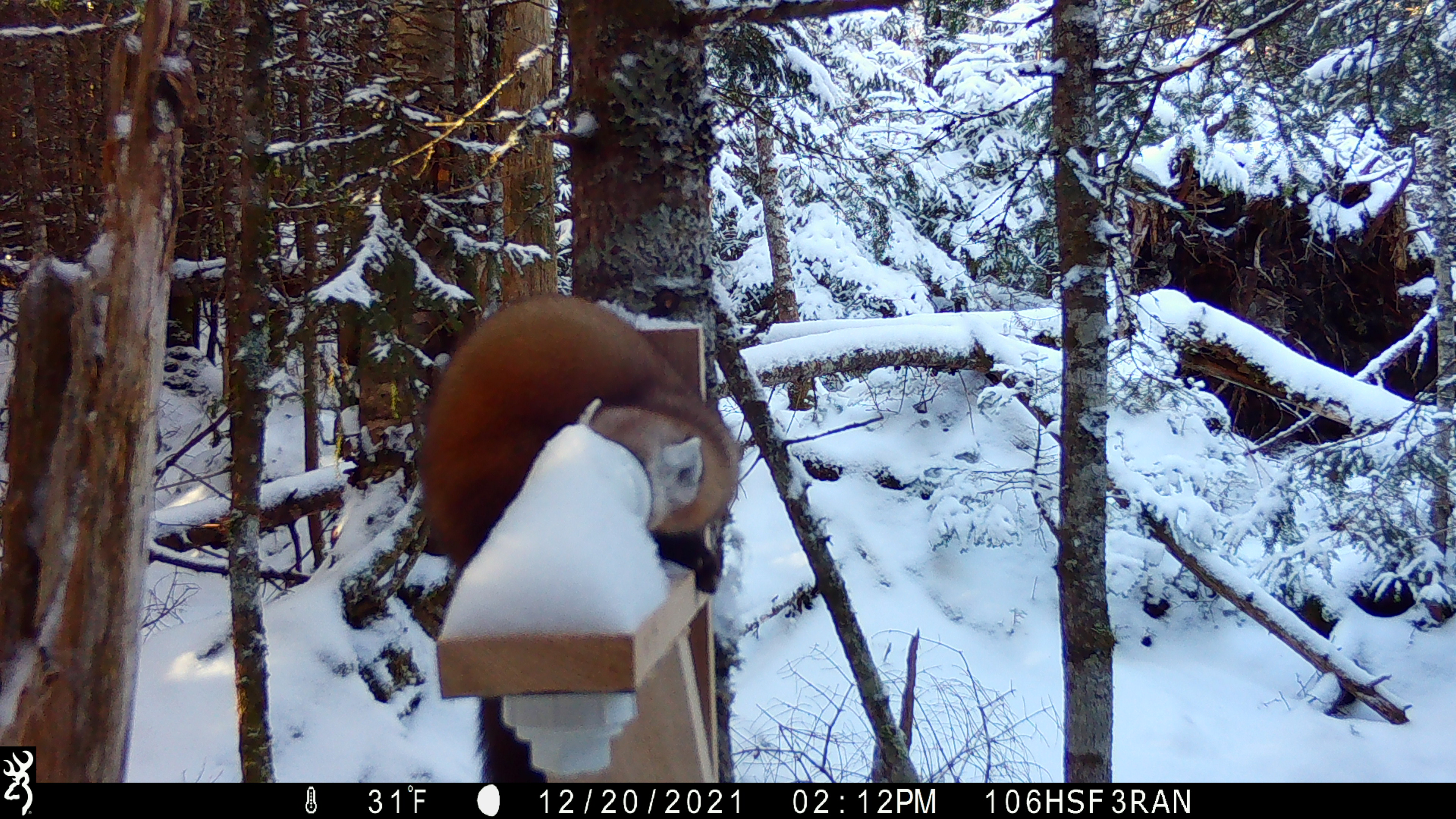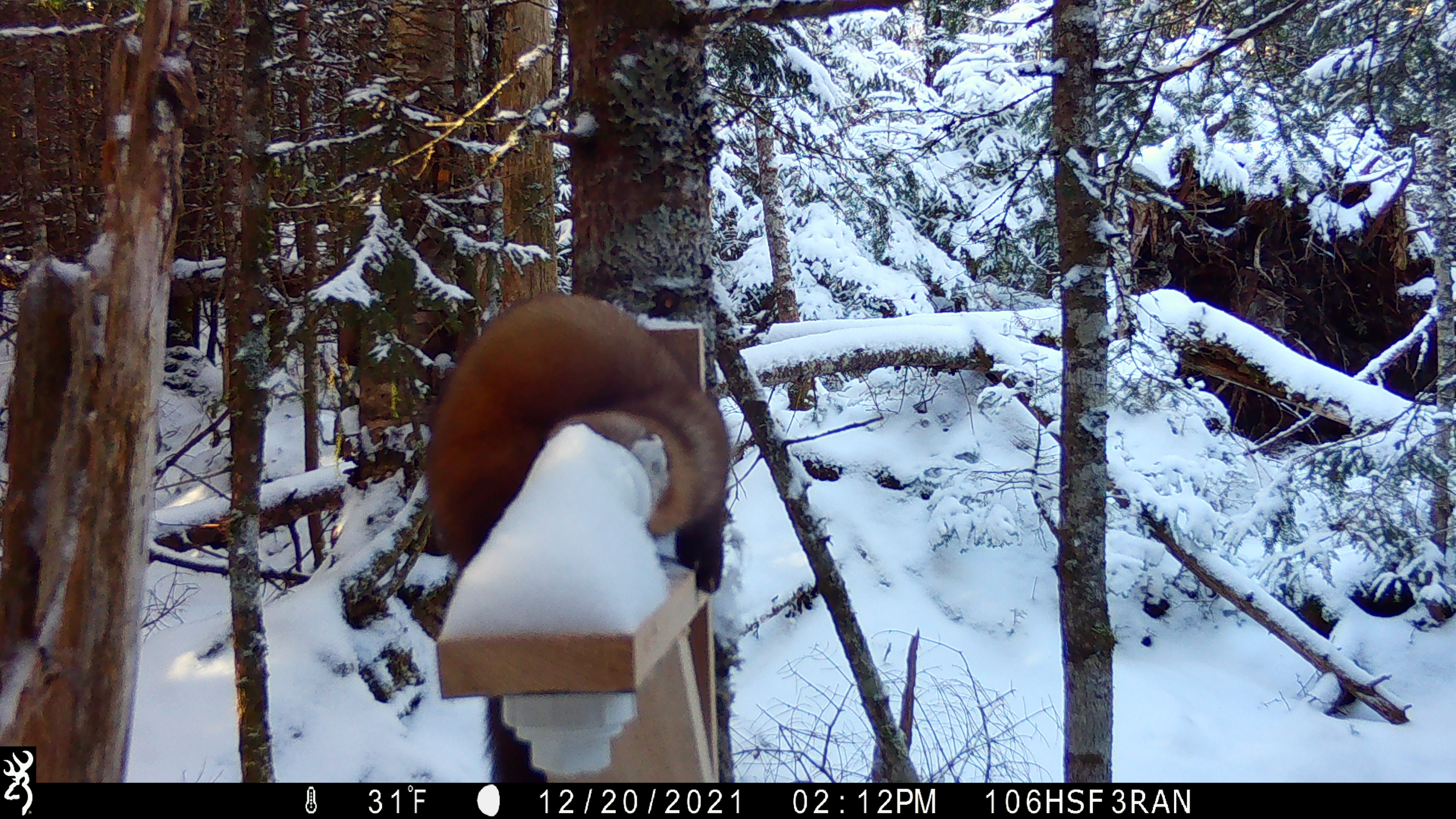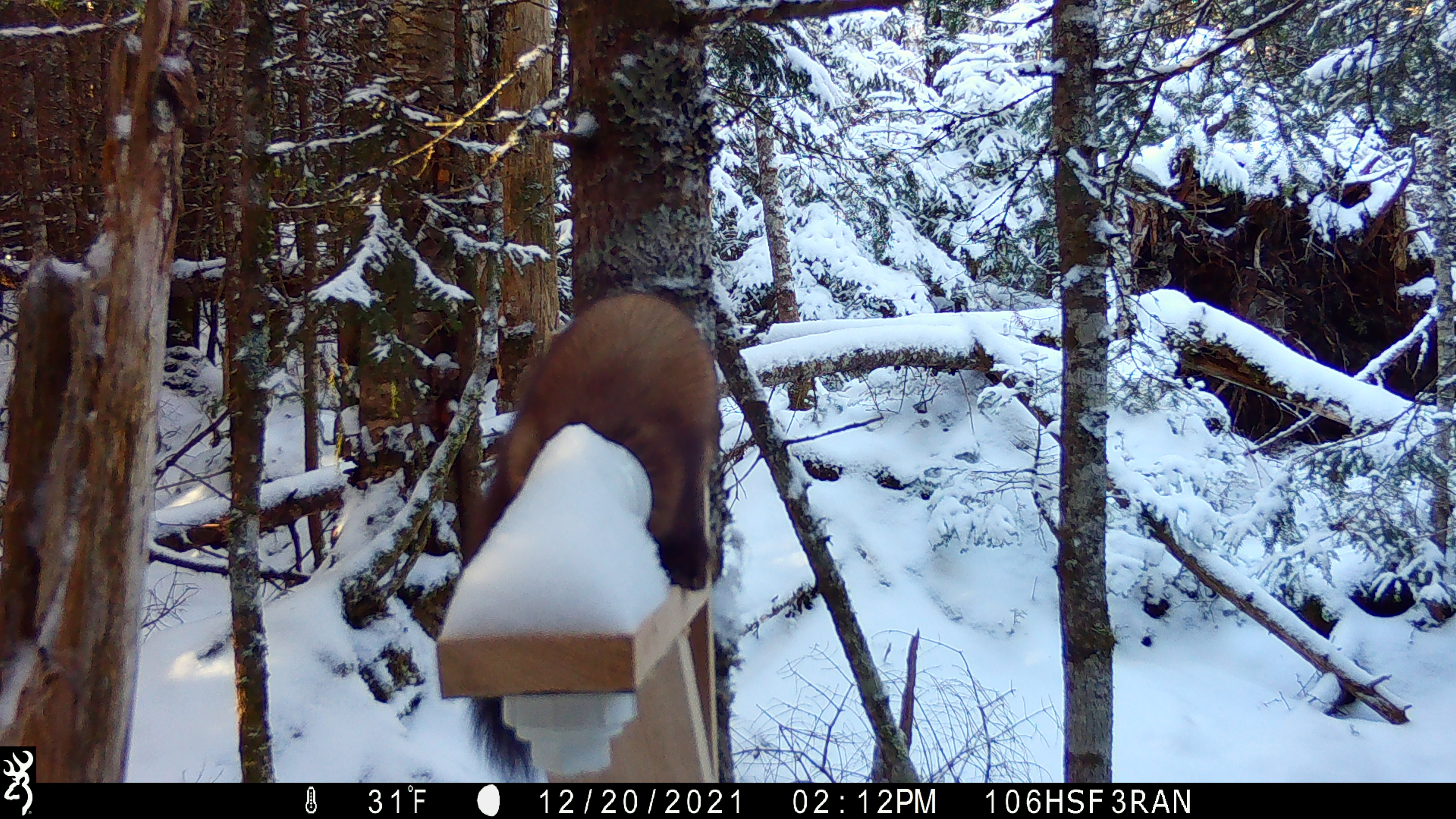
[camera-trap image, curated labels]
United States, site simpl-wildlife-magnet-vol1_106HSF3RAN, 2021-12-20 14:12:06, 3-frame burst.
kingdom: Animalia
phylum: Chordata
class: Mammalia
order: Carnivora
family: Mustelidae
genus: Martes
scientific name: Martes americana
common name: american marten